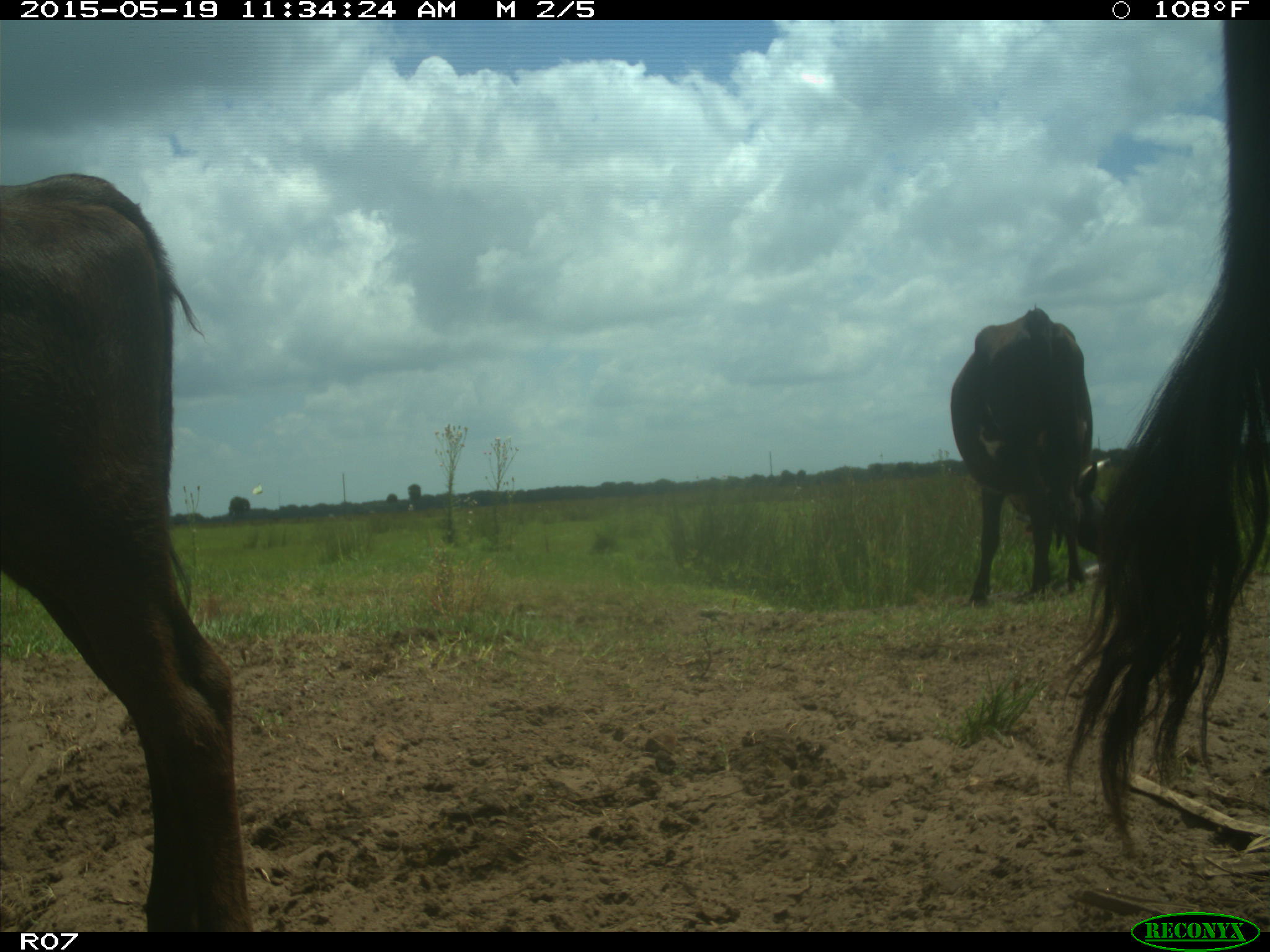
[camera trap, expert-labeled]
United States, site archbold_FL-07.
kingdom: Animalia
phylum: Chordata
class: Mammalia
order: Artiodactyla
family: Bovidae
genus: Bos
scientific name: Bos taurus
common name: domestic cow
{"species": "Bos taurus (domestic cow)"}